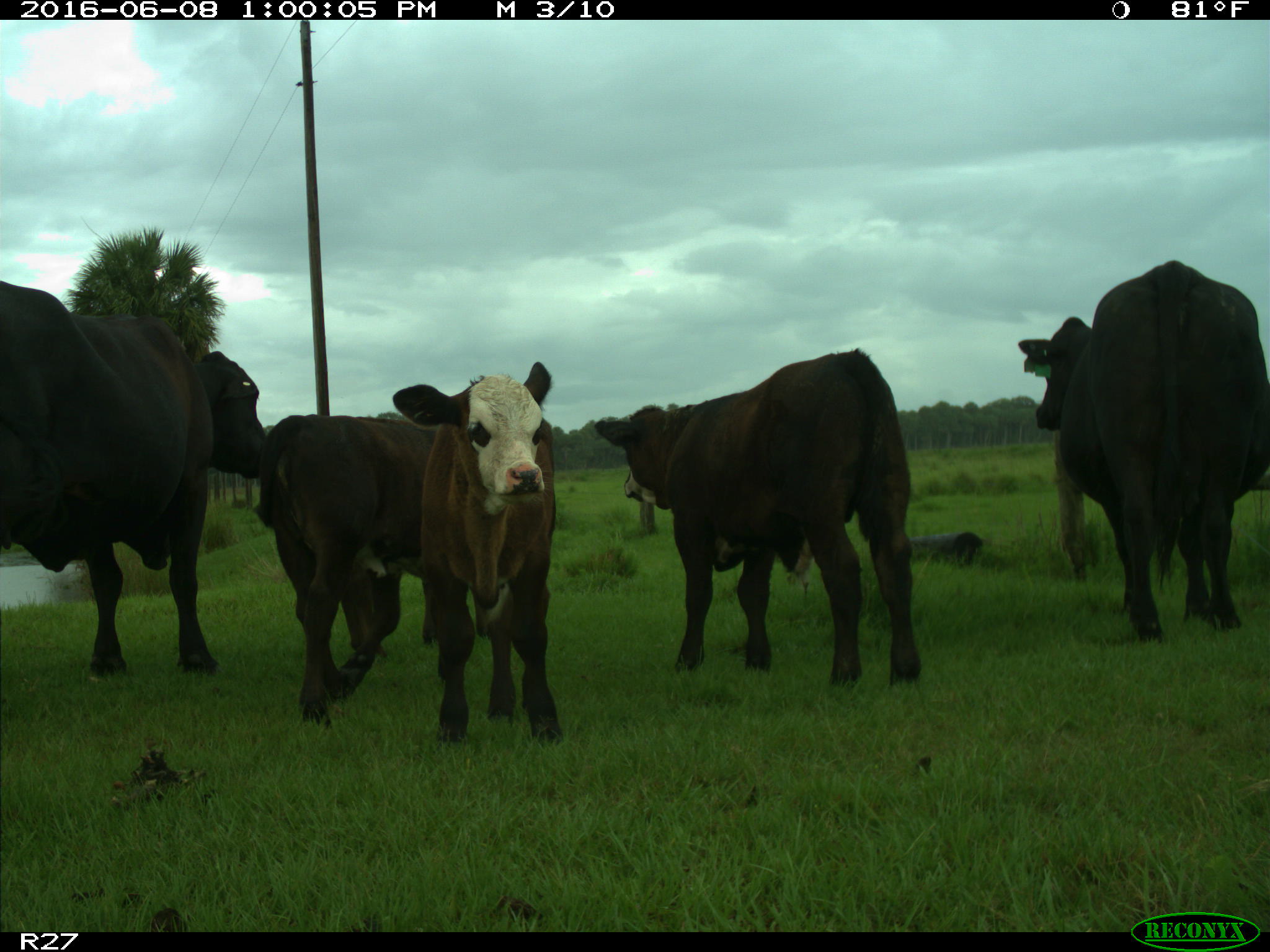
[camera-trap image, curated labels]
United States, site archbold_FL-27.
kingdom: Animalia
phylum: Chordata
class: Mammalia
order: Artiodactyla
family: Bovidae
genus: Bos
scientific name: Bos taurus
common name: domestic cow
Bos taurus (domestic cow).